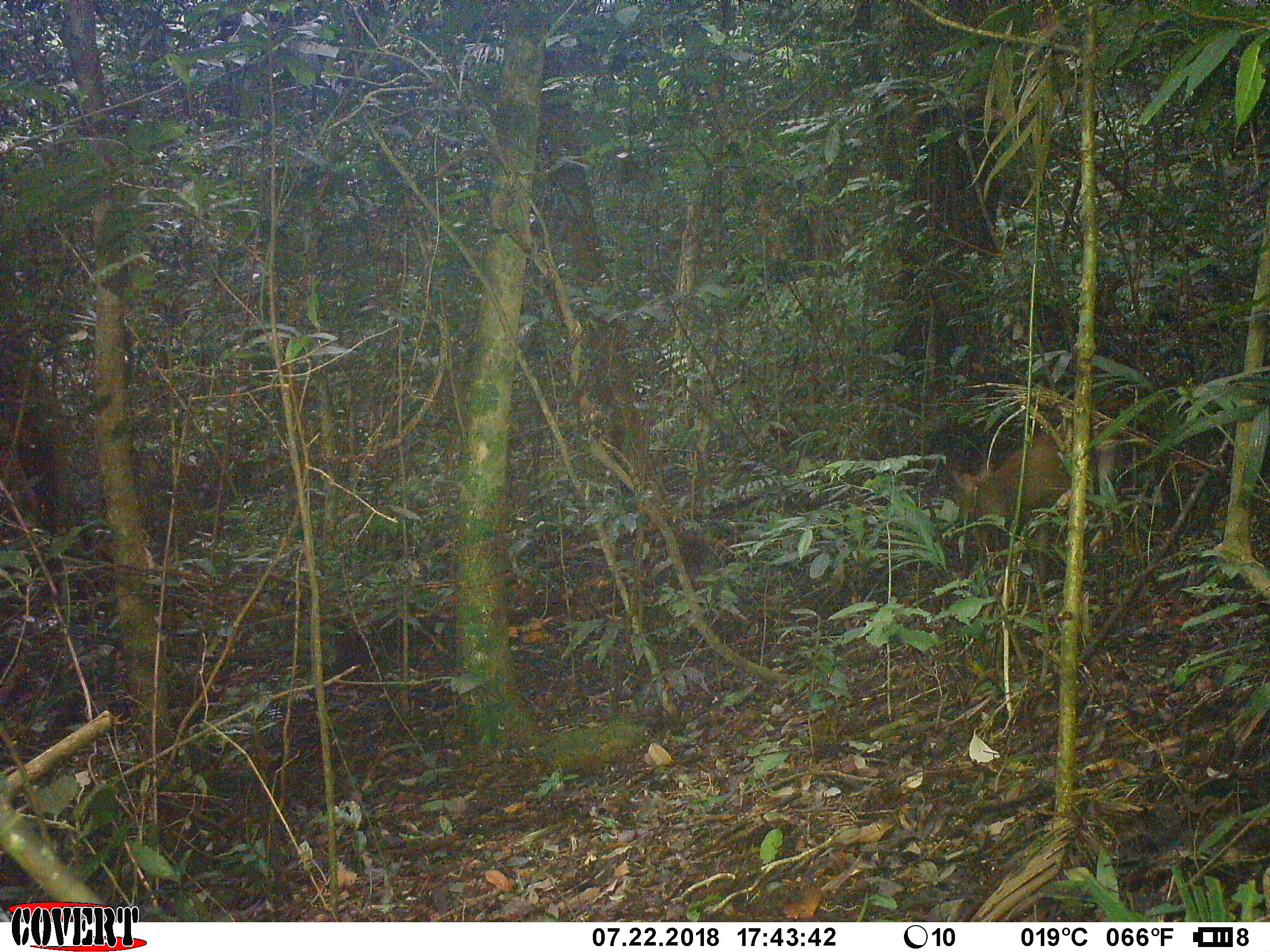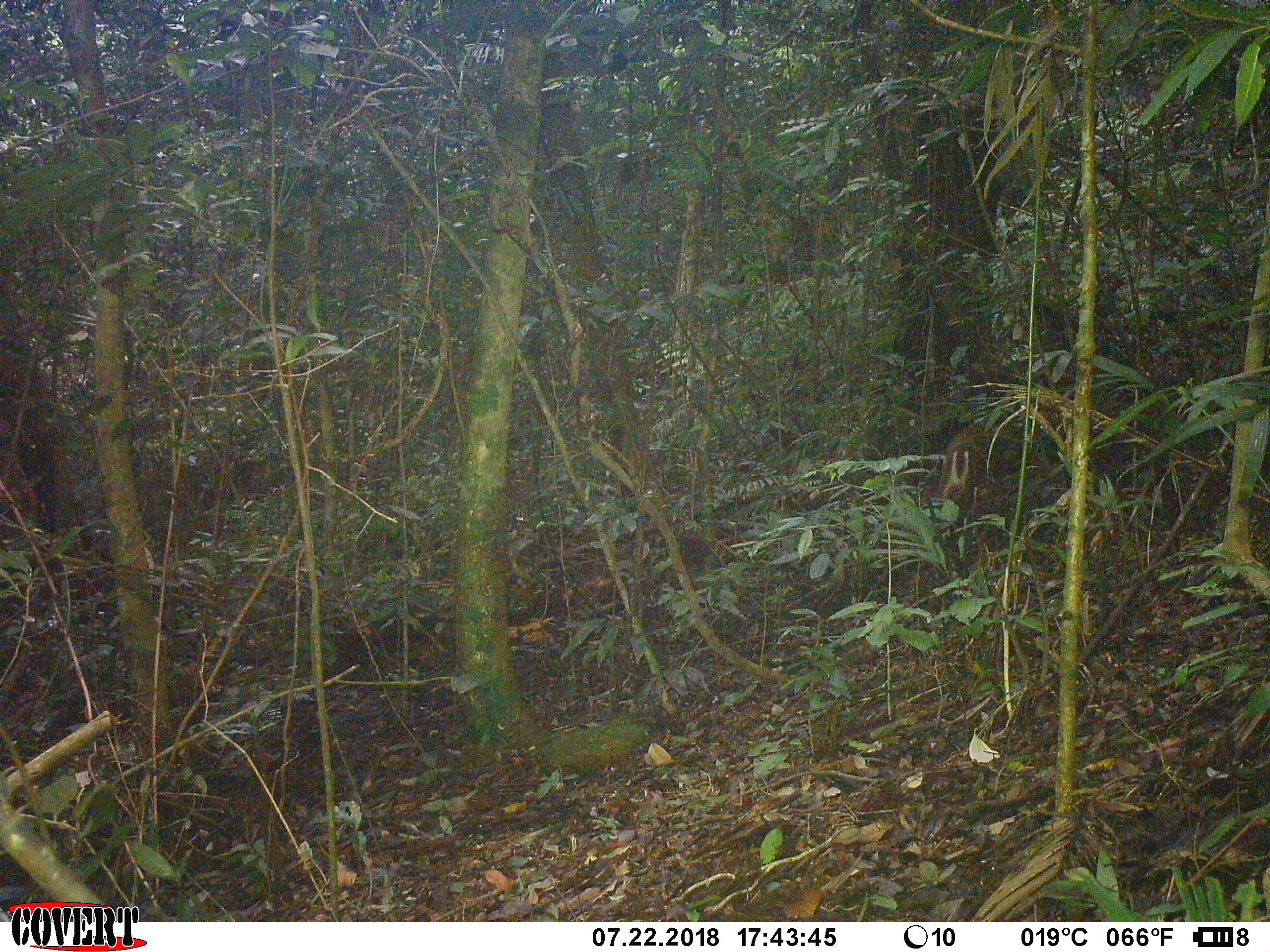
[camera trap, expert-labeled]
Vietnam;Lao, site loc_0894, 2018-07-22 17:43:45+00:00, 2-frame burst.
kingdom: Animalia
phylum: Chordata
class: Mammalia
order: Artiodactyla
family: Cervidae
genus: Muntiacus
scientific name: Muntiacus rooseveltorum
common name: roosevelt's muntjac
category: roosevelts muntjac group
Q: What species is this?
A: Roosevelts muntjac group (roosevelt's muntjac) (Muntiacus rooseveltorum).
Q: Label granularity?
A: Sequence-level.